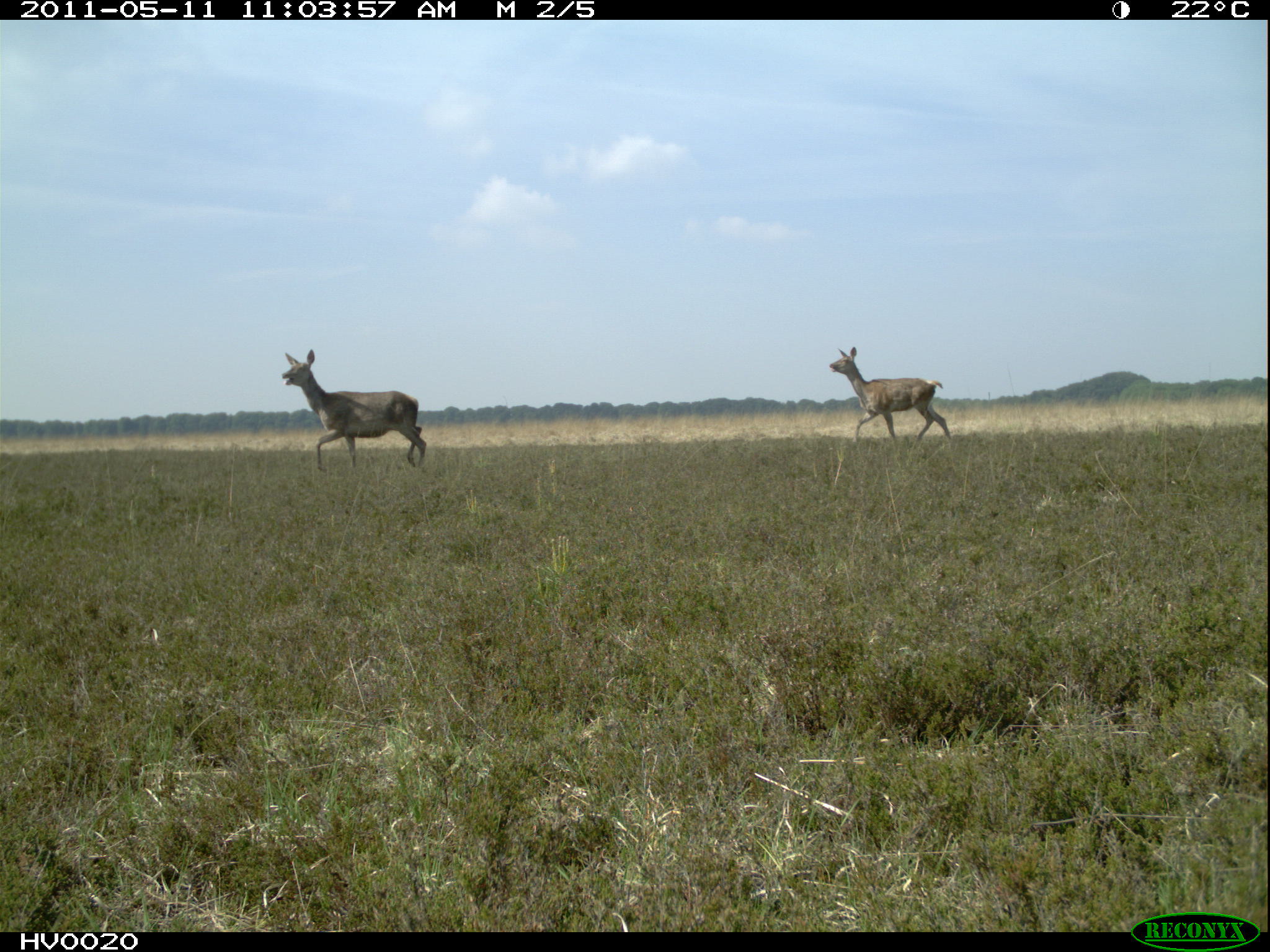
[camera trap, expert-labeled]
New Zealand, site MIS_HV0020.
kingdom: Animalia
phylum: Chordata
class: Mammalia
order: Artiodactyla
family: Cervidae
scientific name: Cervidae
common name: deer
Deer (Cervidae).